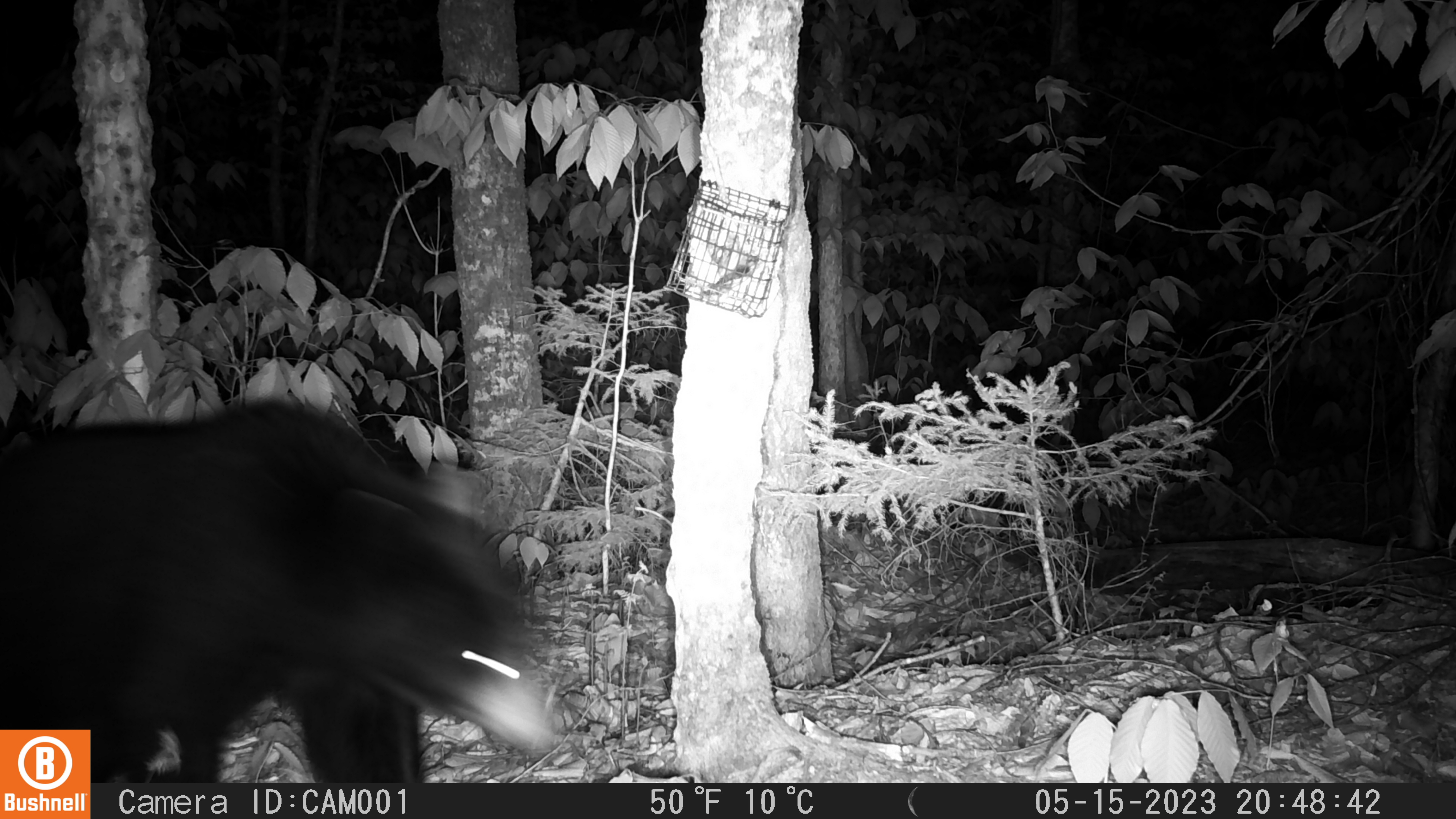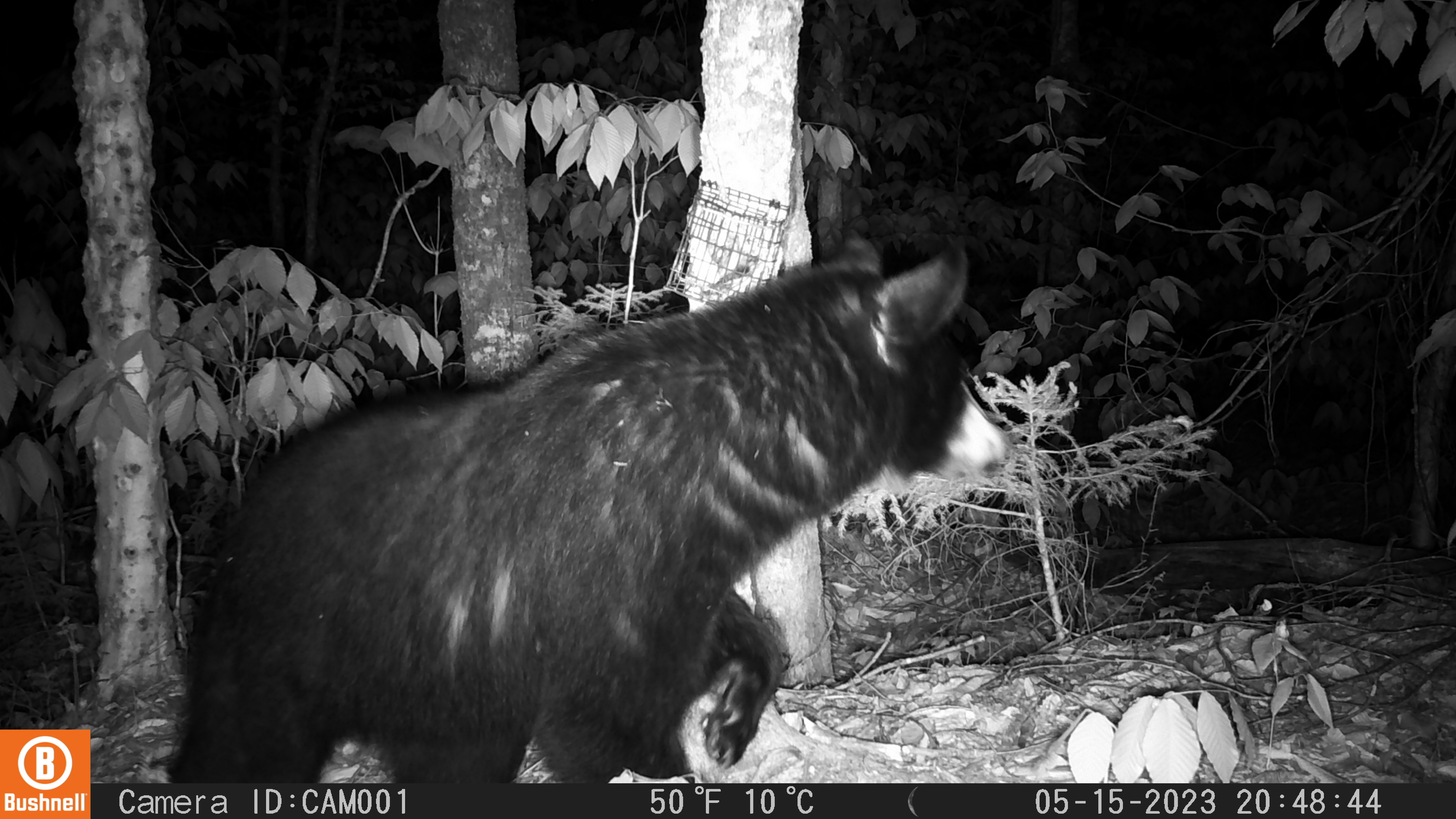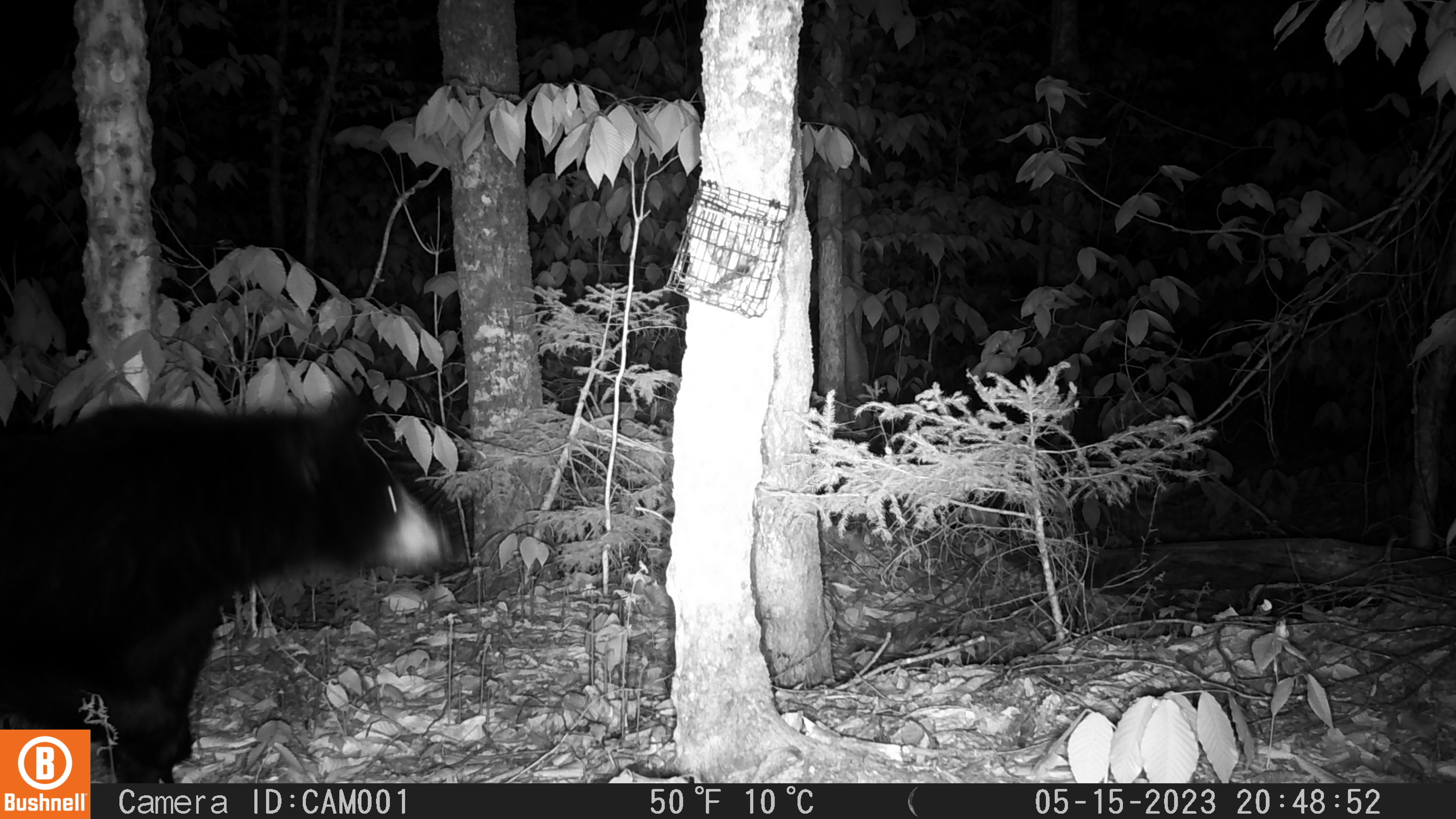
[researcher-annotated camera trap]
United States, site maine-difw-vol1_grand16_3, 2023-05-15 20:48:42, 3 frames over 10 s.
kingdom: Animalia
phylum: Chordata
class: Mammalia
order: Carnivora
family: Ursidae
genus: Ursus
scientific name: Ursus americanus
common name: black bear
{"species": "black bear (Ursus americanus)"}